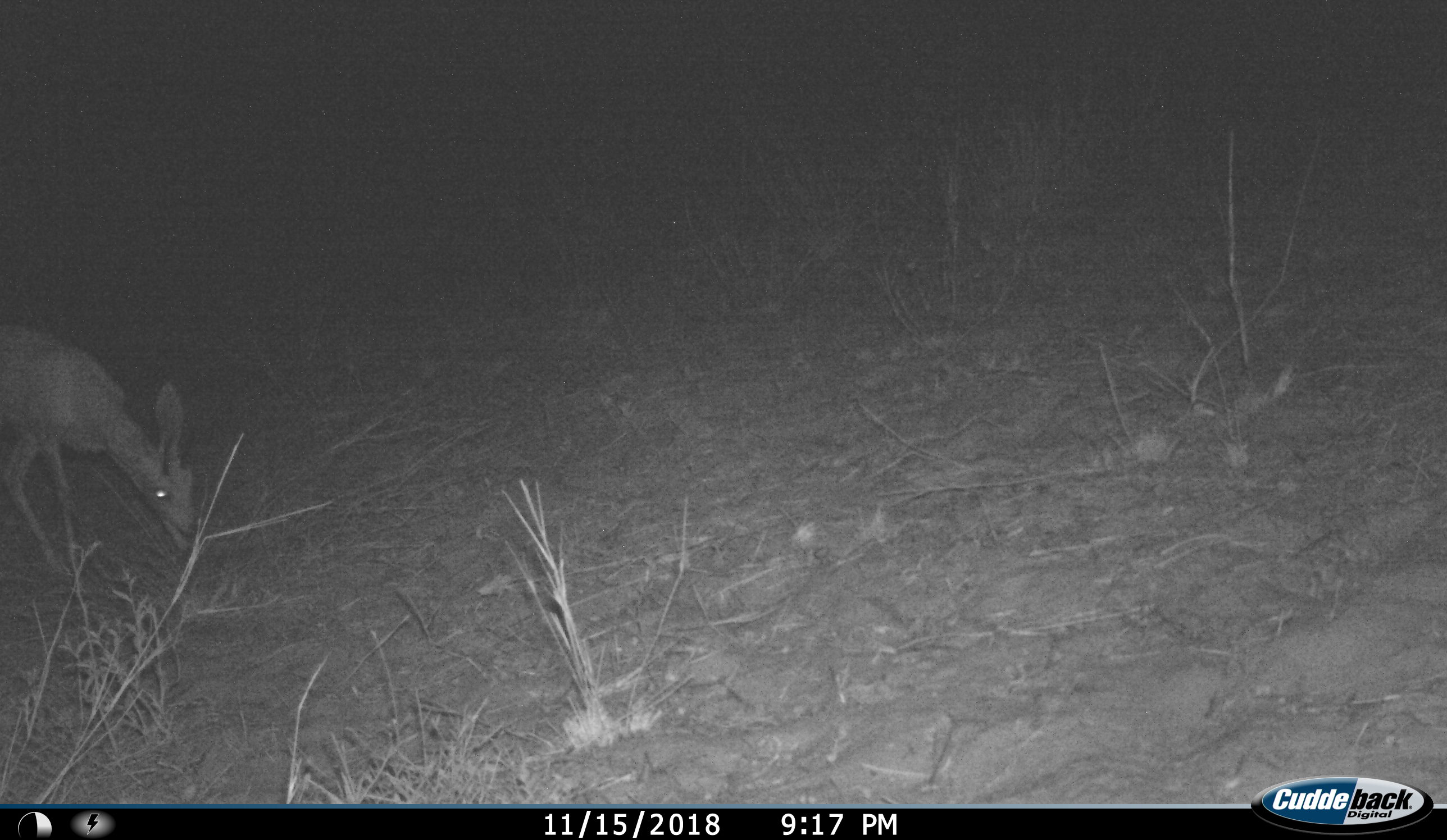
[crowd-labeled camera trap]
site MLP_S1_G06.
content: unidentified animal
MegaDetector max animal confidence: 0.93